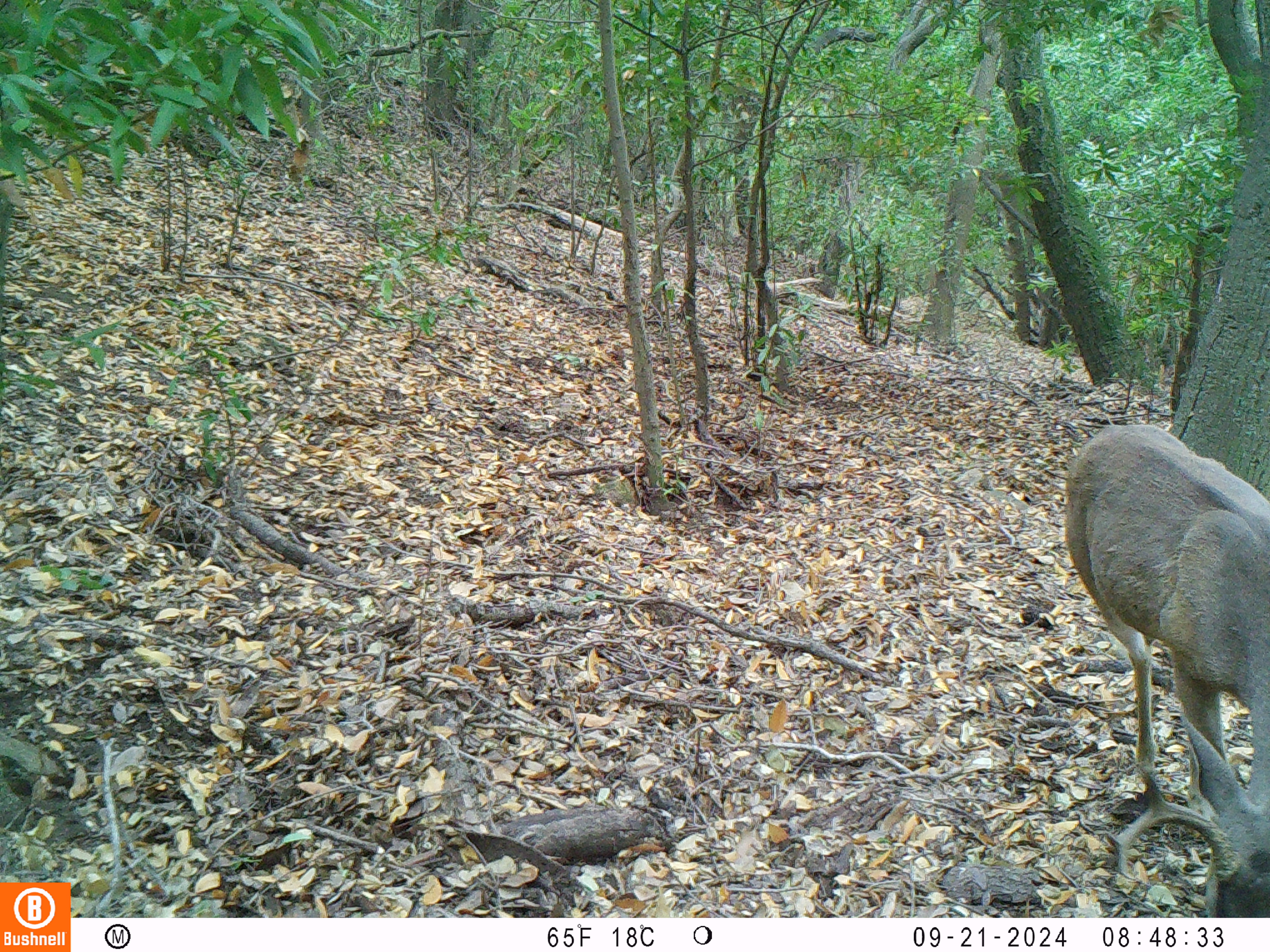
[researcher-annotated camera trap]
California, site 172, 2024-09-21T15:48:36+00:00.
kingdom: Animalia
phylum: Chordata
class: Mammalia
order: Artiodactyla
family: Cervidae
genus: Odocoileus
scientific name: Odocoileus hemionus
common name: mule deer